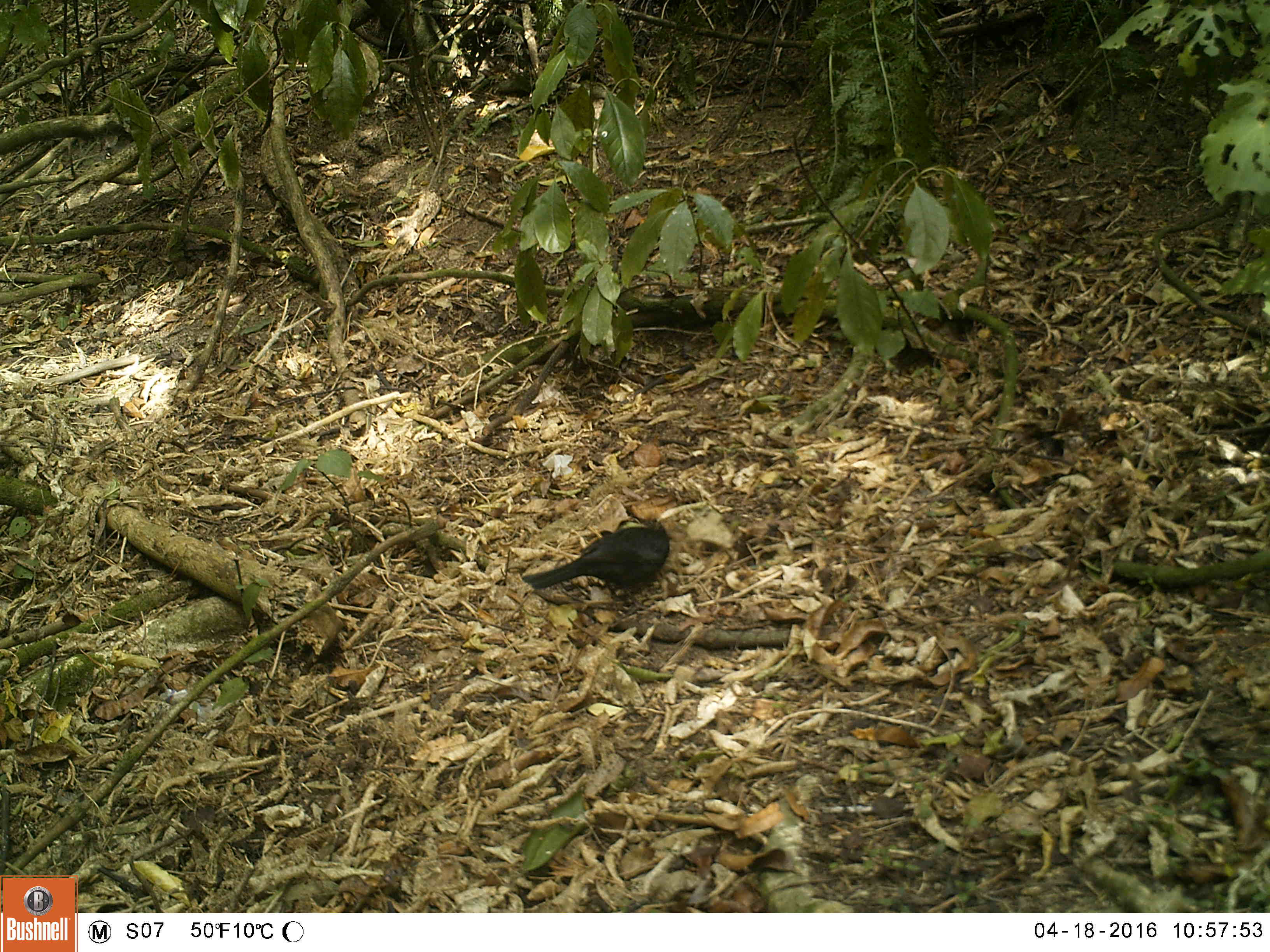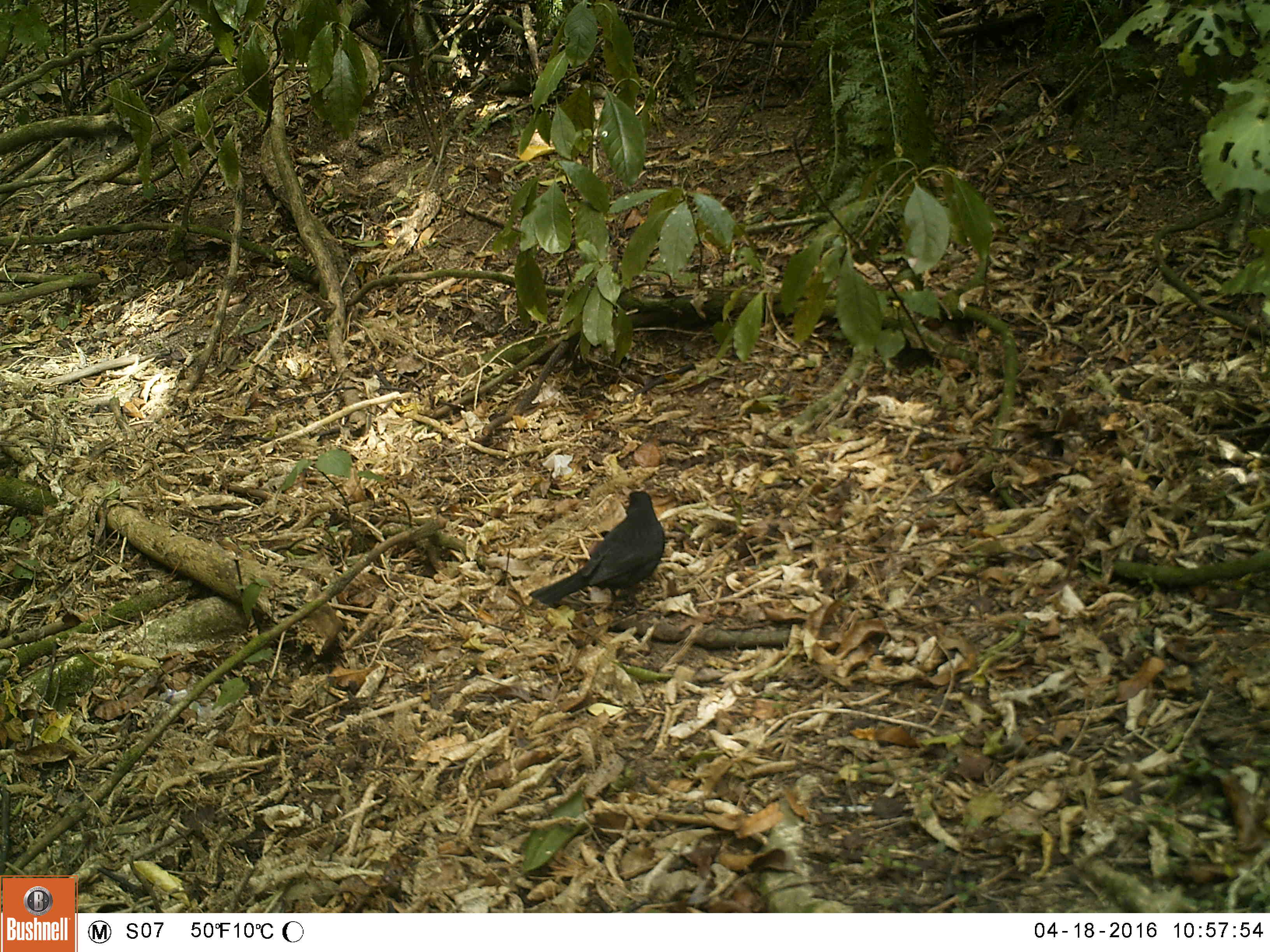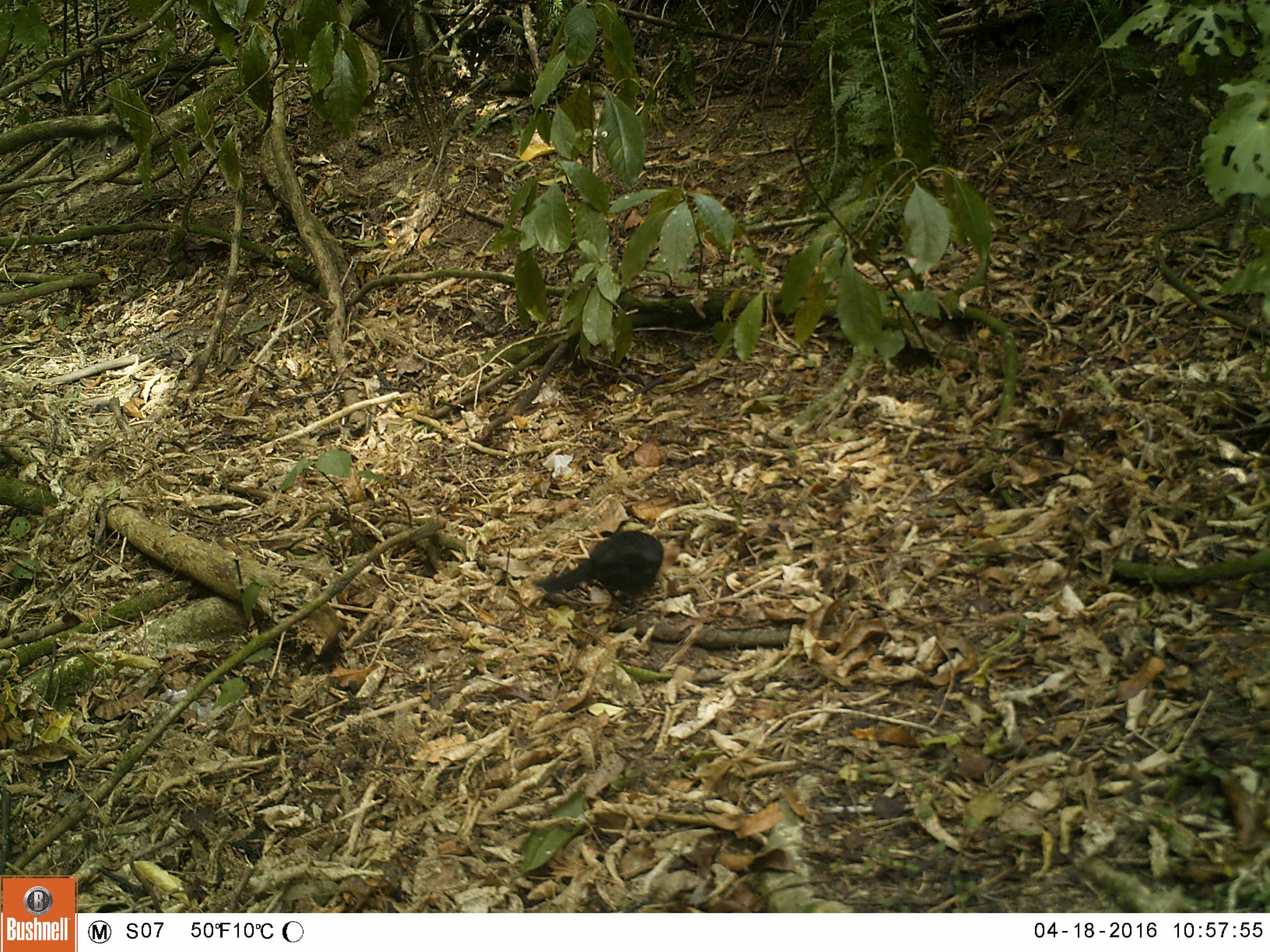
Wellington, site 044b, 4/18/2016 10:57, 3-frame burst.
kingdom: Animalia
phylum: Chordata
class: Aves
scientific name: Aves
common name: bird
Bird (Aves).